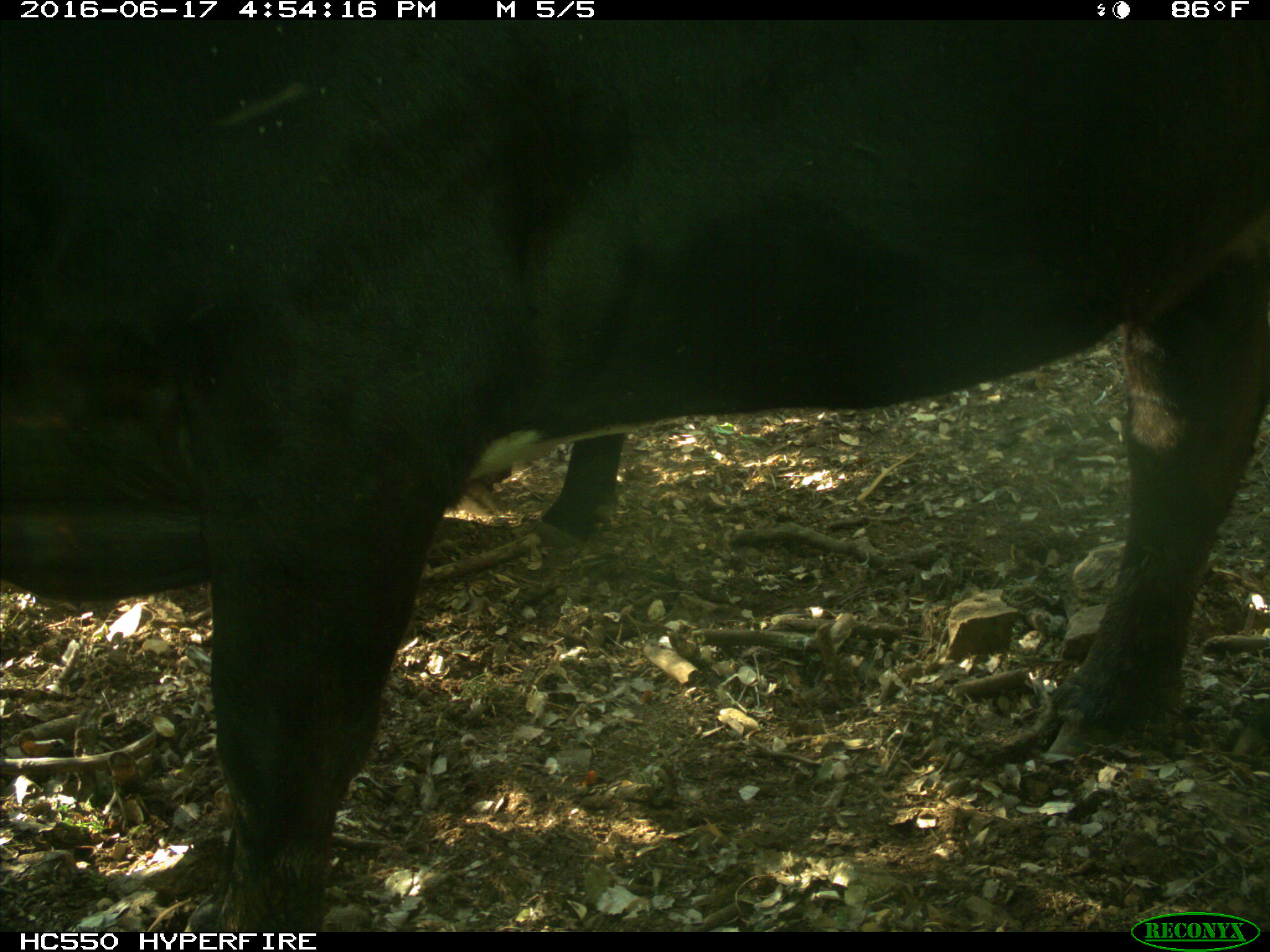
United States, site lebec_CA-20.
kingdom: Animalia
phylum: Chordata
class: Mammalia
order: Artiodactyla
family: Bovidae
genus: Bos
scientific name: Bos taurus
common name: domestic cow